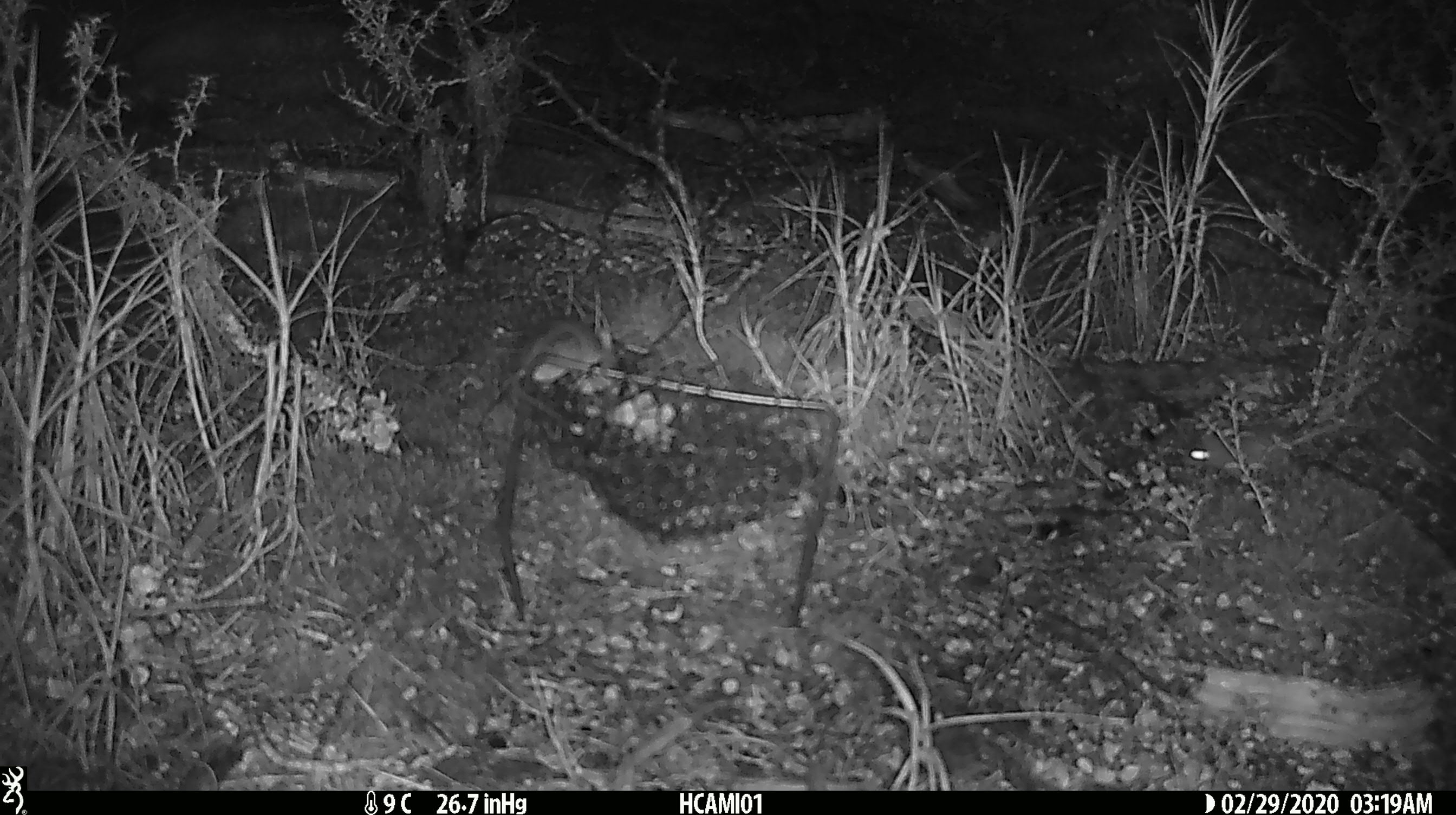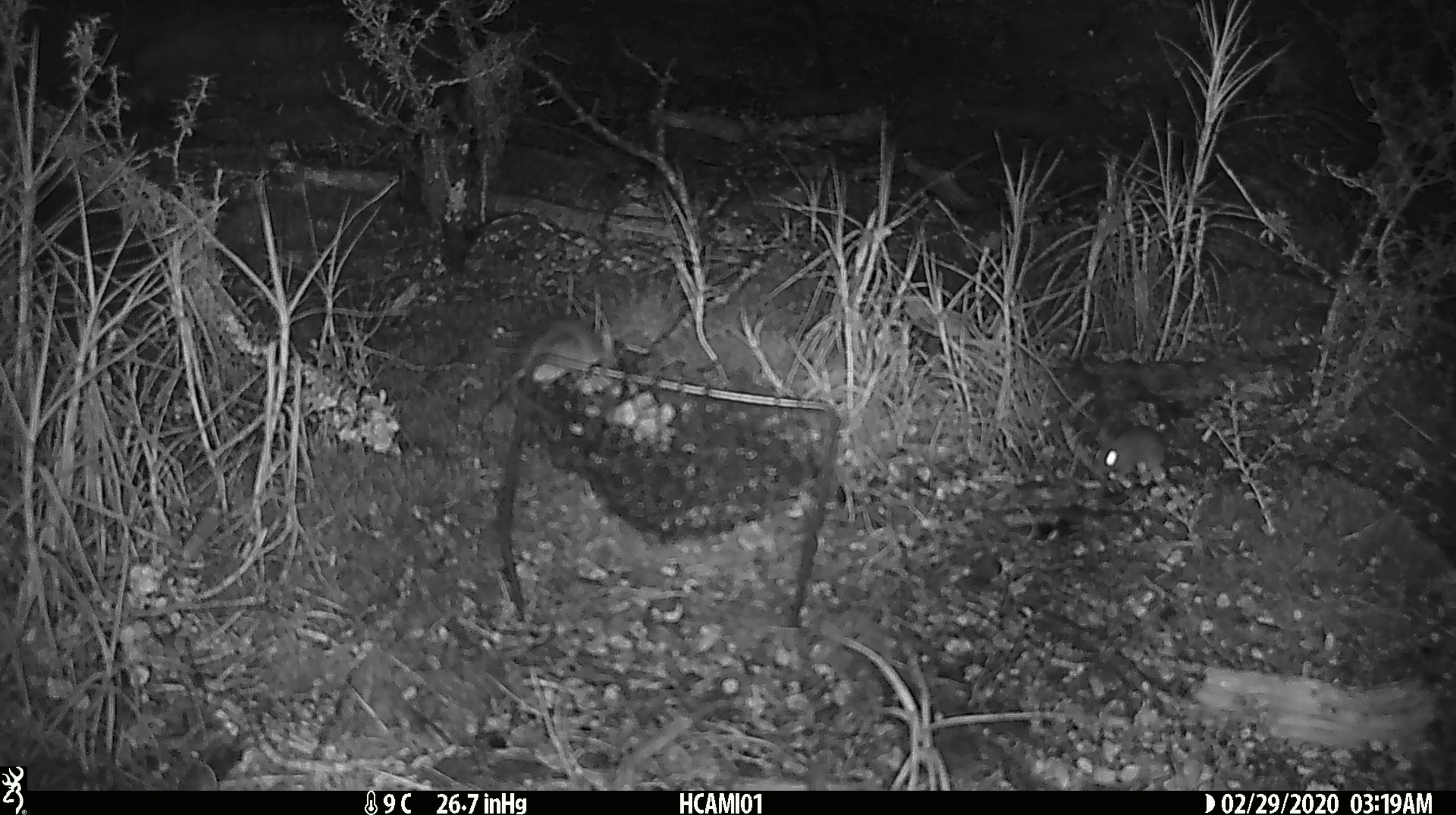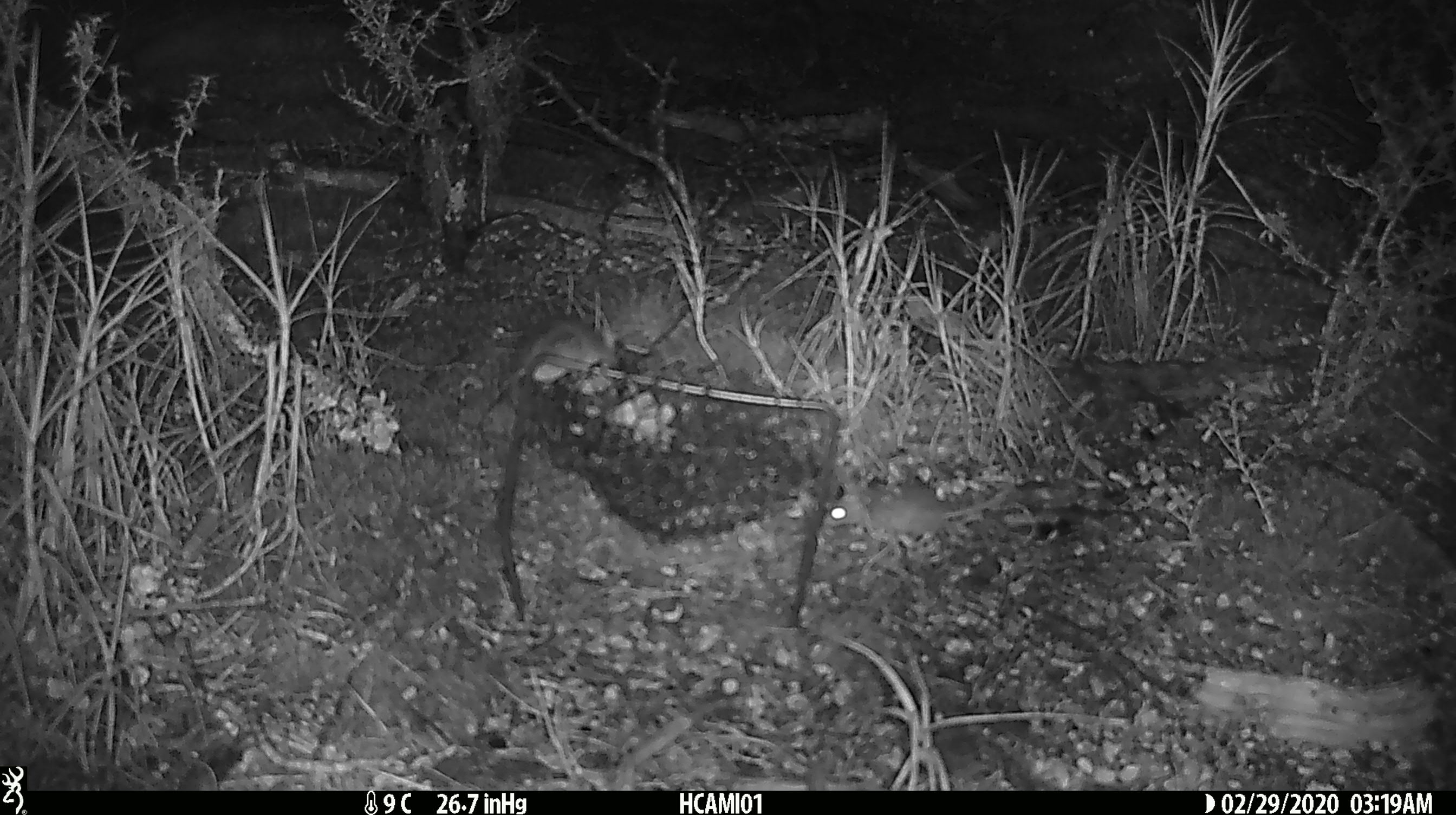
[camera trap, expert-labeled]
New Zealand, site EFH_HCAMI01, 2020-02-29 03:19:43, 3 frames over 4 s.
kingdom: Animalia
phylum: Chordata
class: Mammalia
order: Rodentia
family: Muridae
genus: Mus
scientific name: Mus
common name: mouse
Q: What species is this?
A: Mouse (Mus).